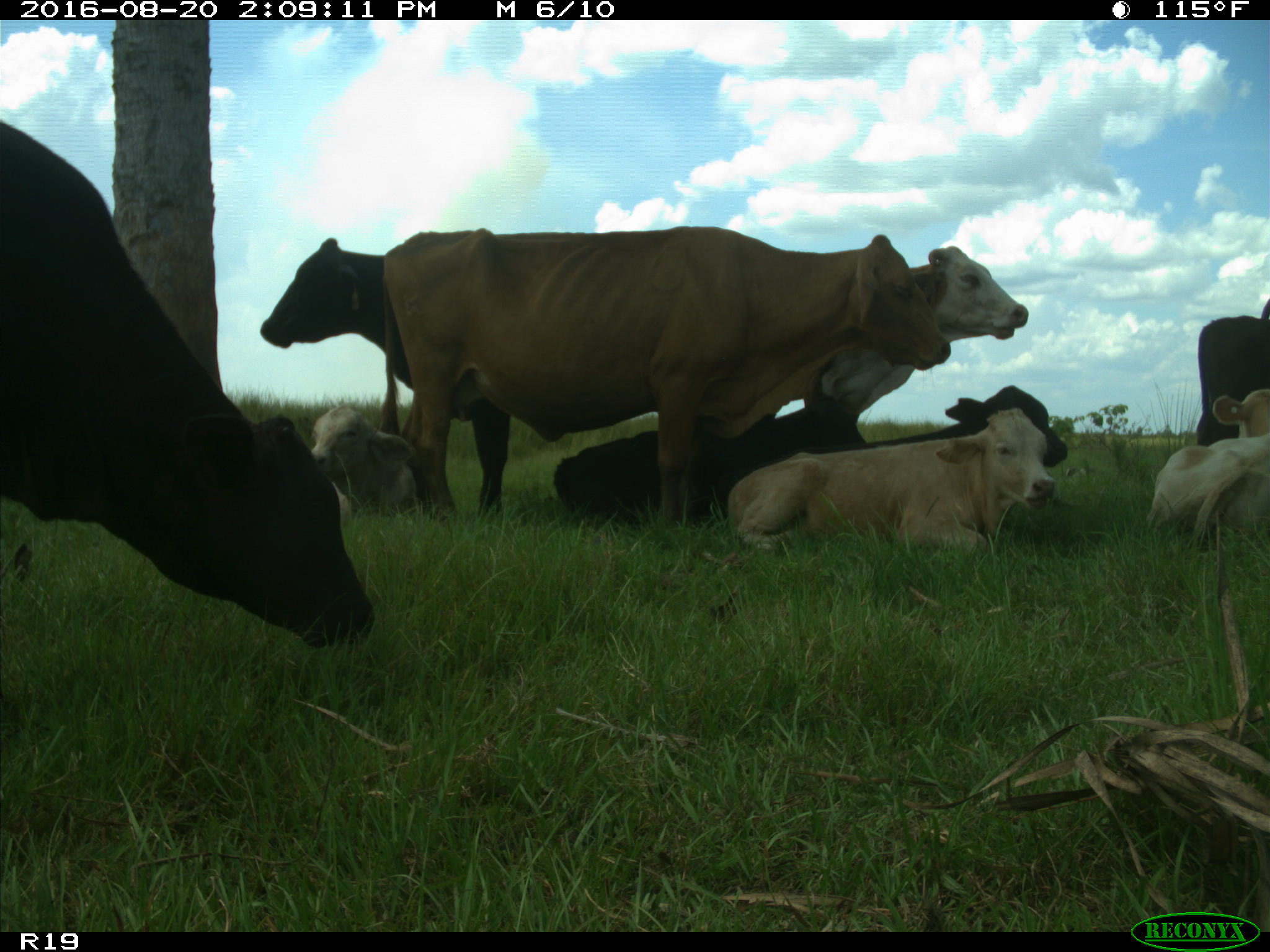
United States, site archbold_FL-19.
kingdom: Animalia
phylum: Chordata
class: Mammalia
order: Artiodactyla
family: Bovidae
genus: Bos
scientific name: Bos taurus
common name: domestic cow